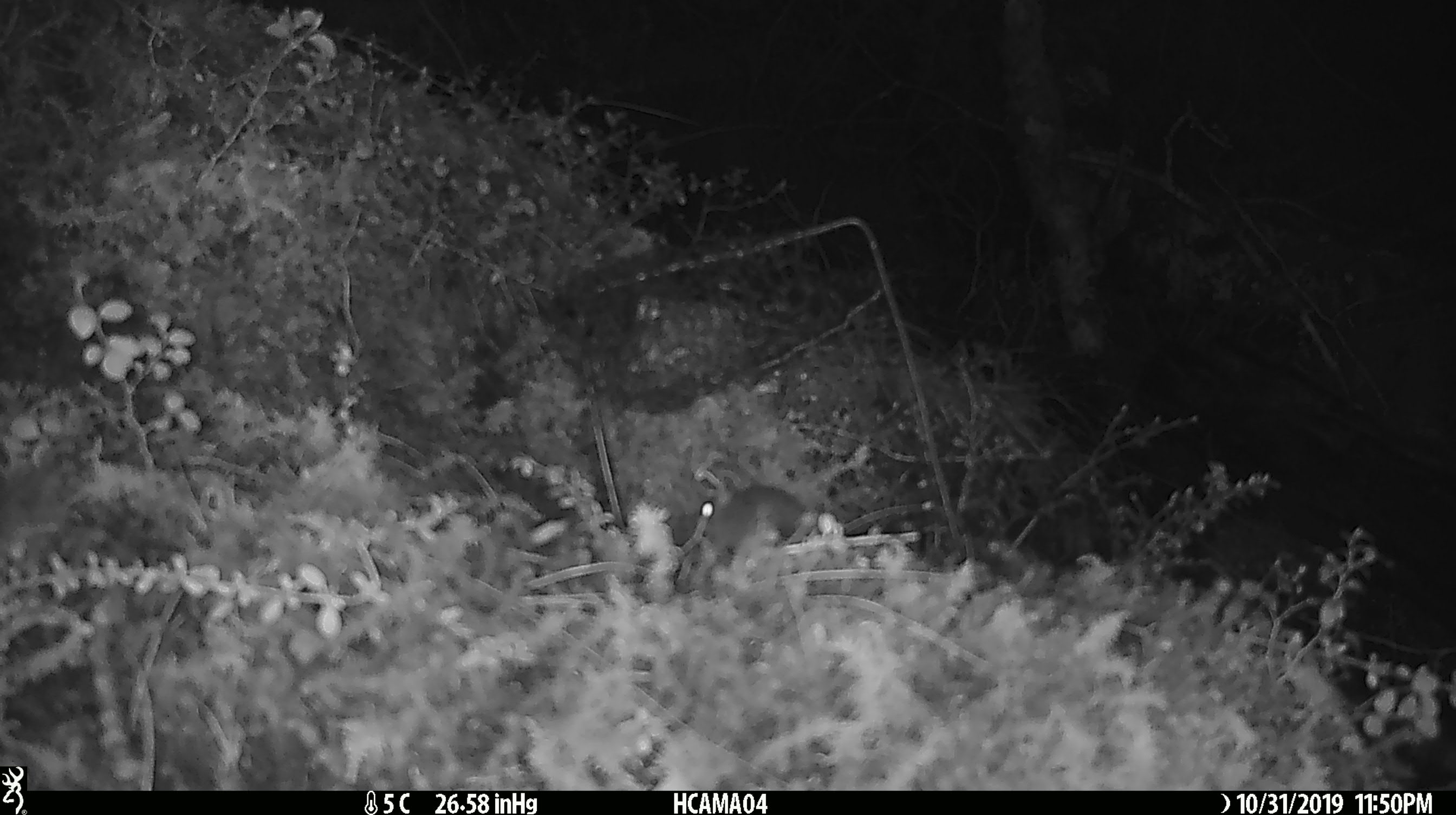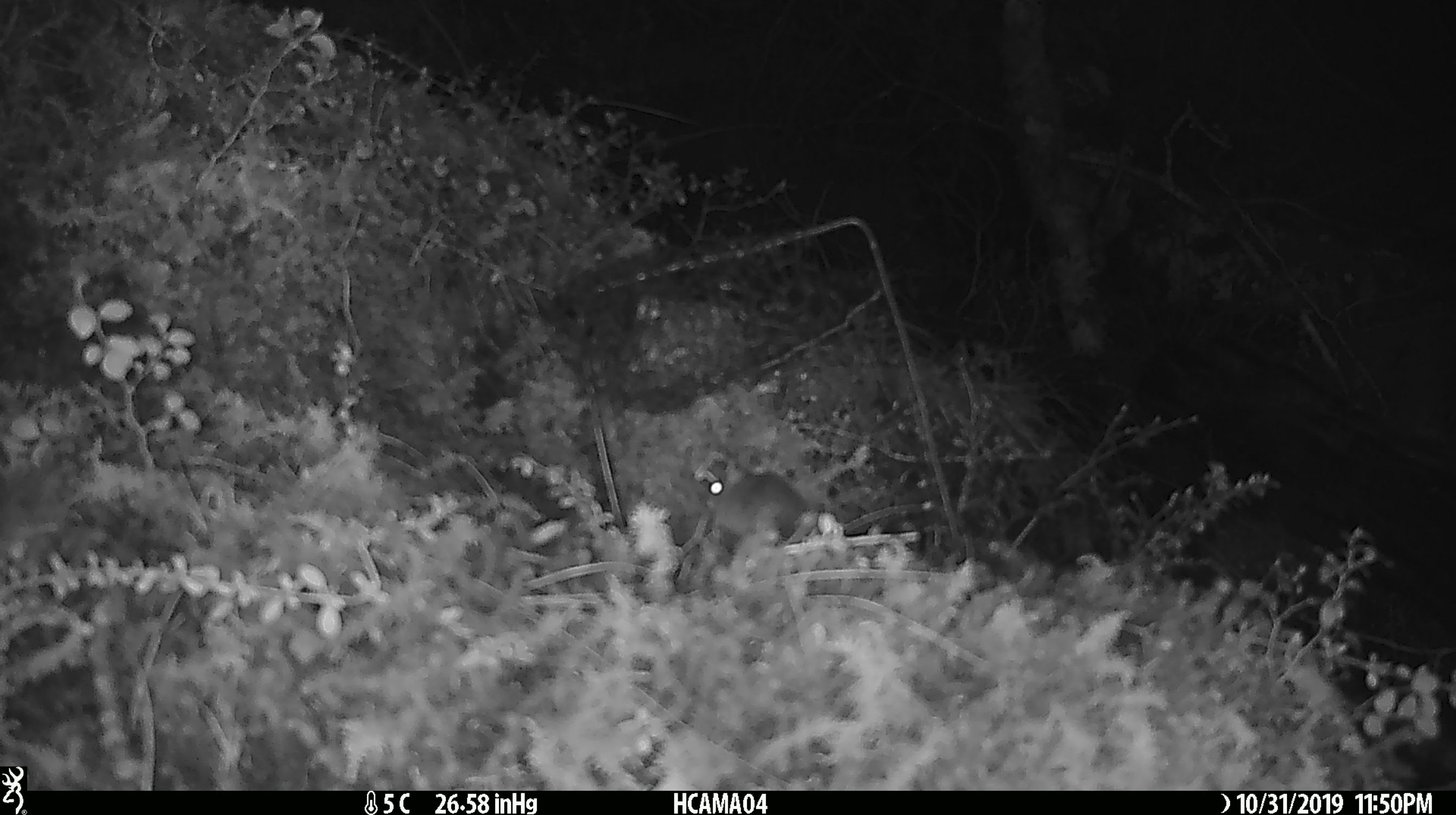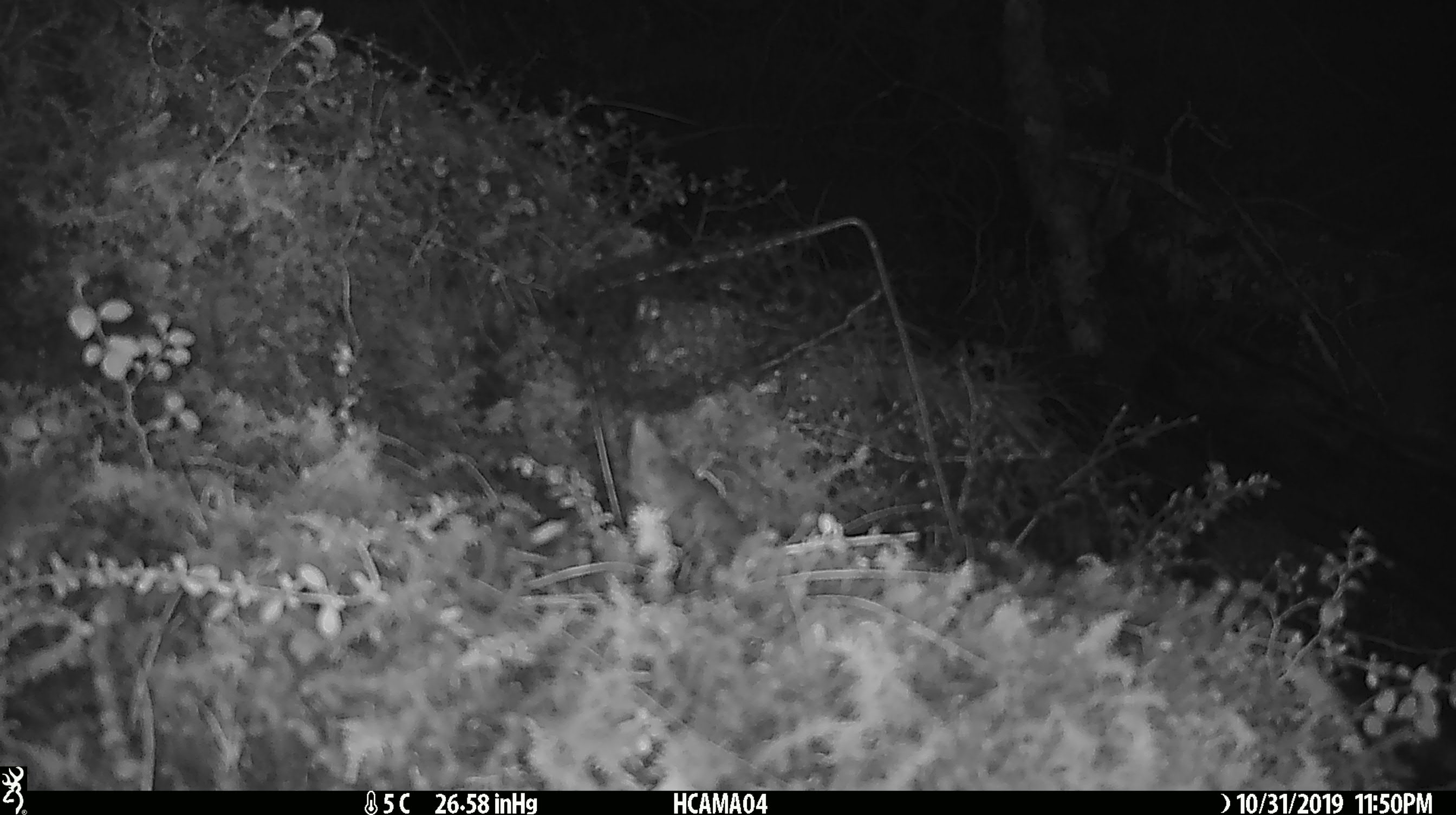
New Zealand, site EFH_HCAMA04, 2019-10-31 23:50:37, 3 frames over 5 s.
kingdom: Animalia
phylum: Chordata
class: Mammalia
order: Rodentia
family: Muridae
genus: Mus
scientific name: Mus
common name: mouse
Mouse (Mus).